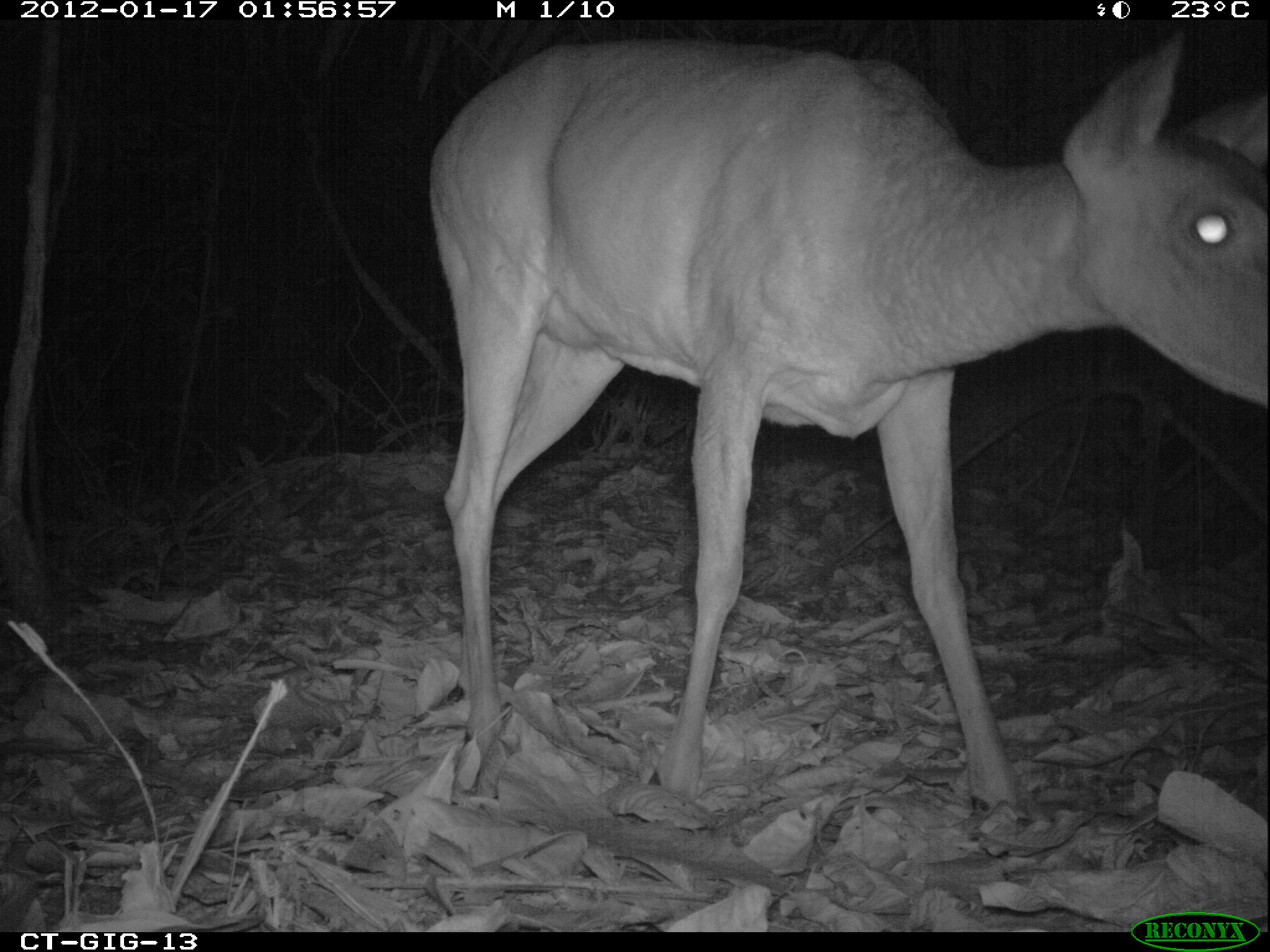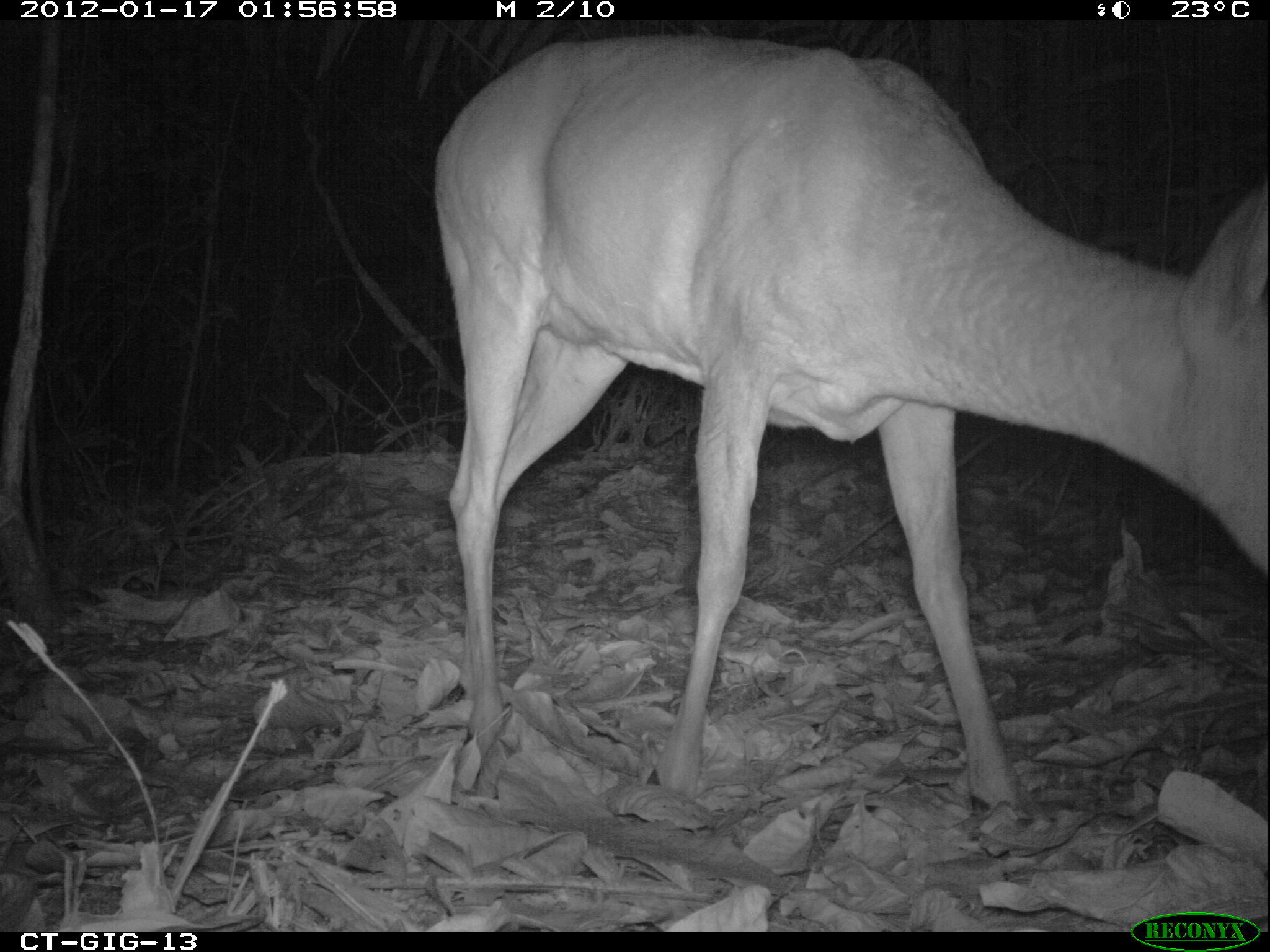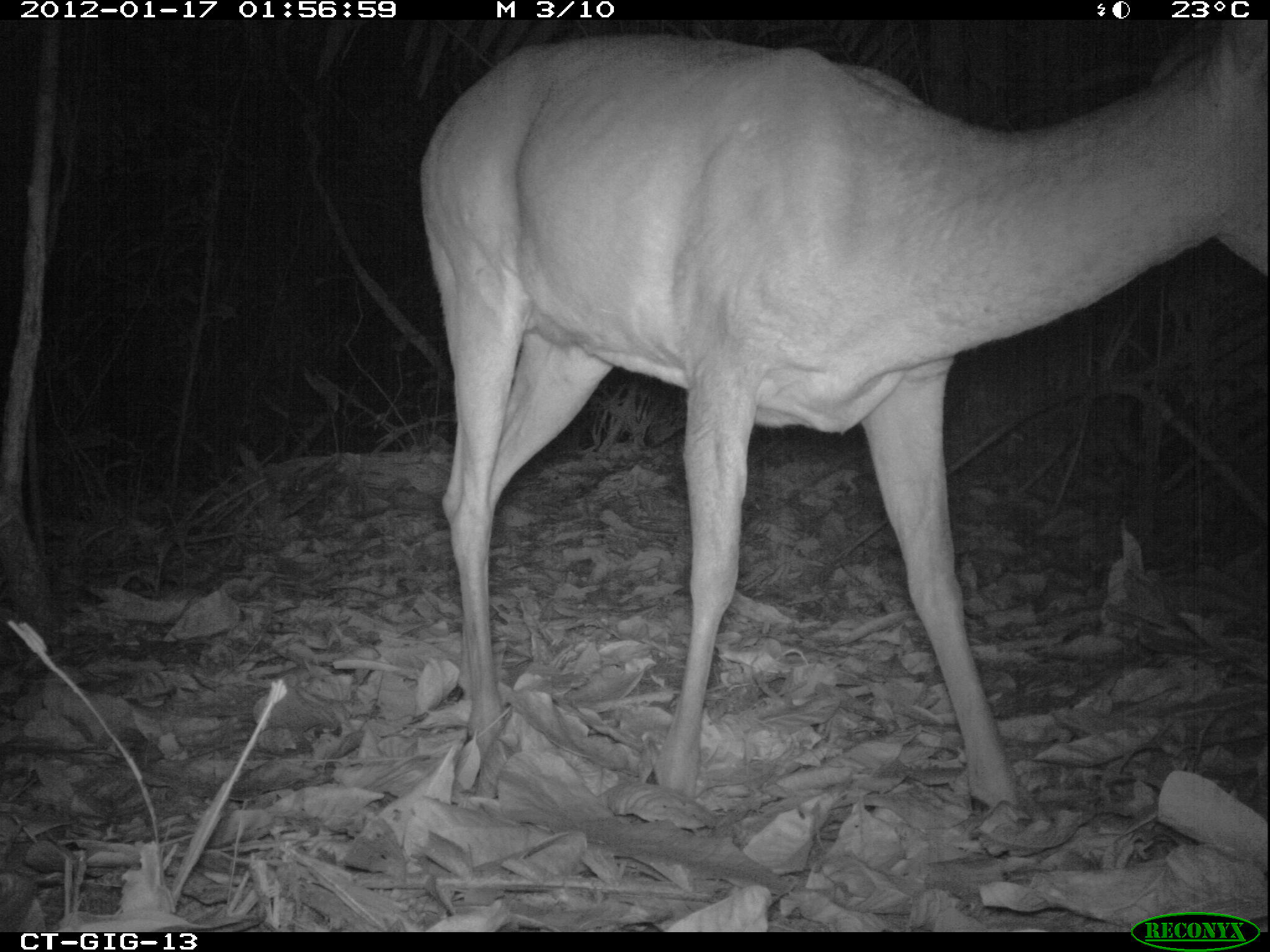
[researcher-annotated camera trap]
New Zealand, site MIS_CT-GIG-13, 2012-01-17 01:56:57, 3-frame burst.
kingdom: Animalia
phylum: Chordata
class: Mammalia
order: Artiodactyla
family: Cervidae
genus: Odocoileus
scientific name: Odocoileus virginianus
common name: white-tailed deer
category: white tailed deer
White tailed deer (white-tailed deer) (Odocoileus virginianus).